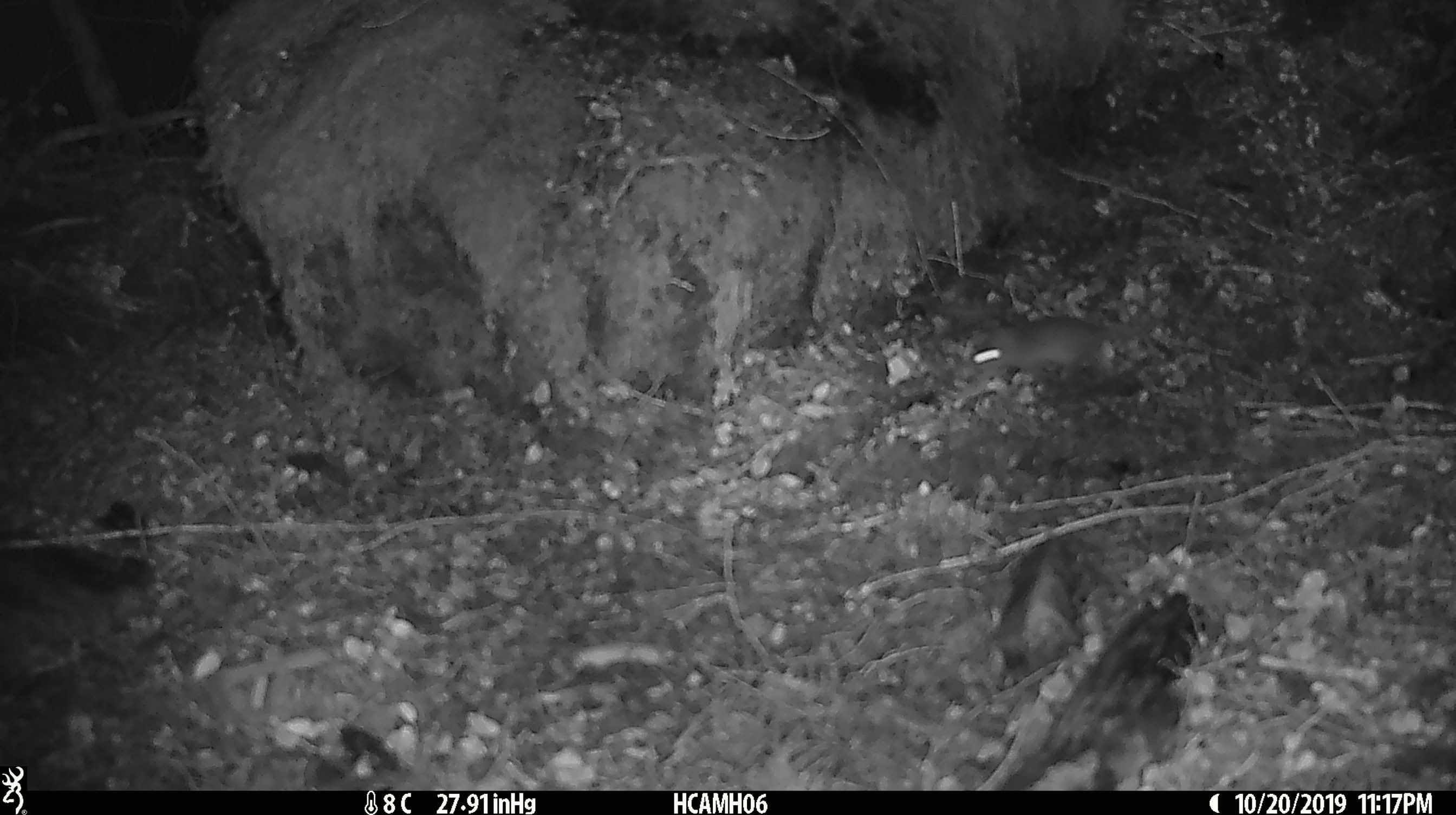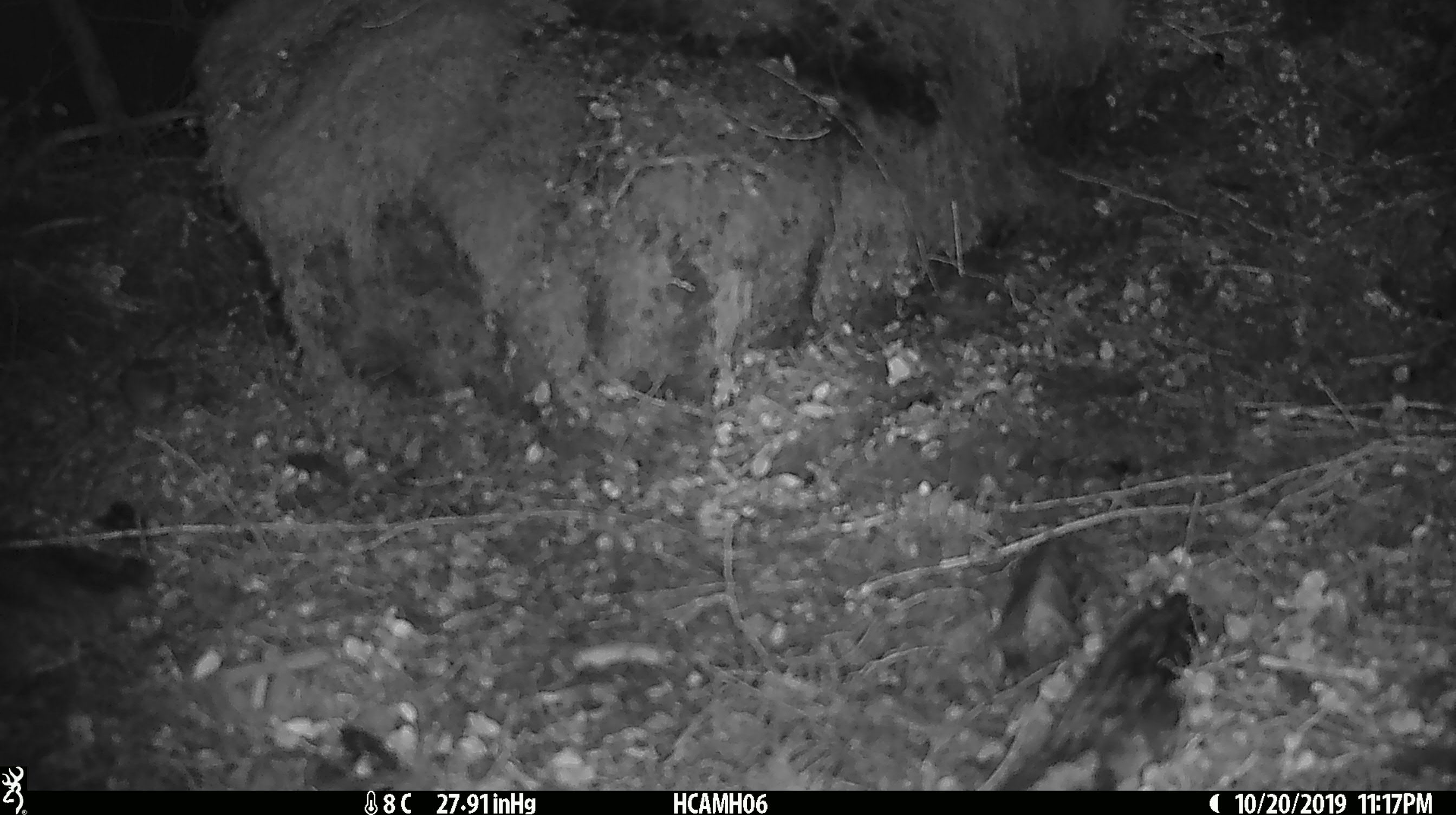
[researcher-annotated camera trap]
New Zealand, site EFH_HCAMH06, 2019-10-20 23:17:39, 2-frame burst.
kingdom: Animalia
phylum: Chordata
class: Mammalia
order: Rodentia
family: Muridae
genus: Mus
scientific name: Mus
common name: mouse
Mouse (Mus).